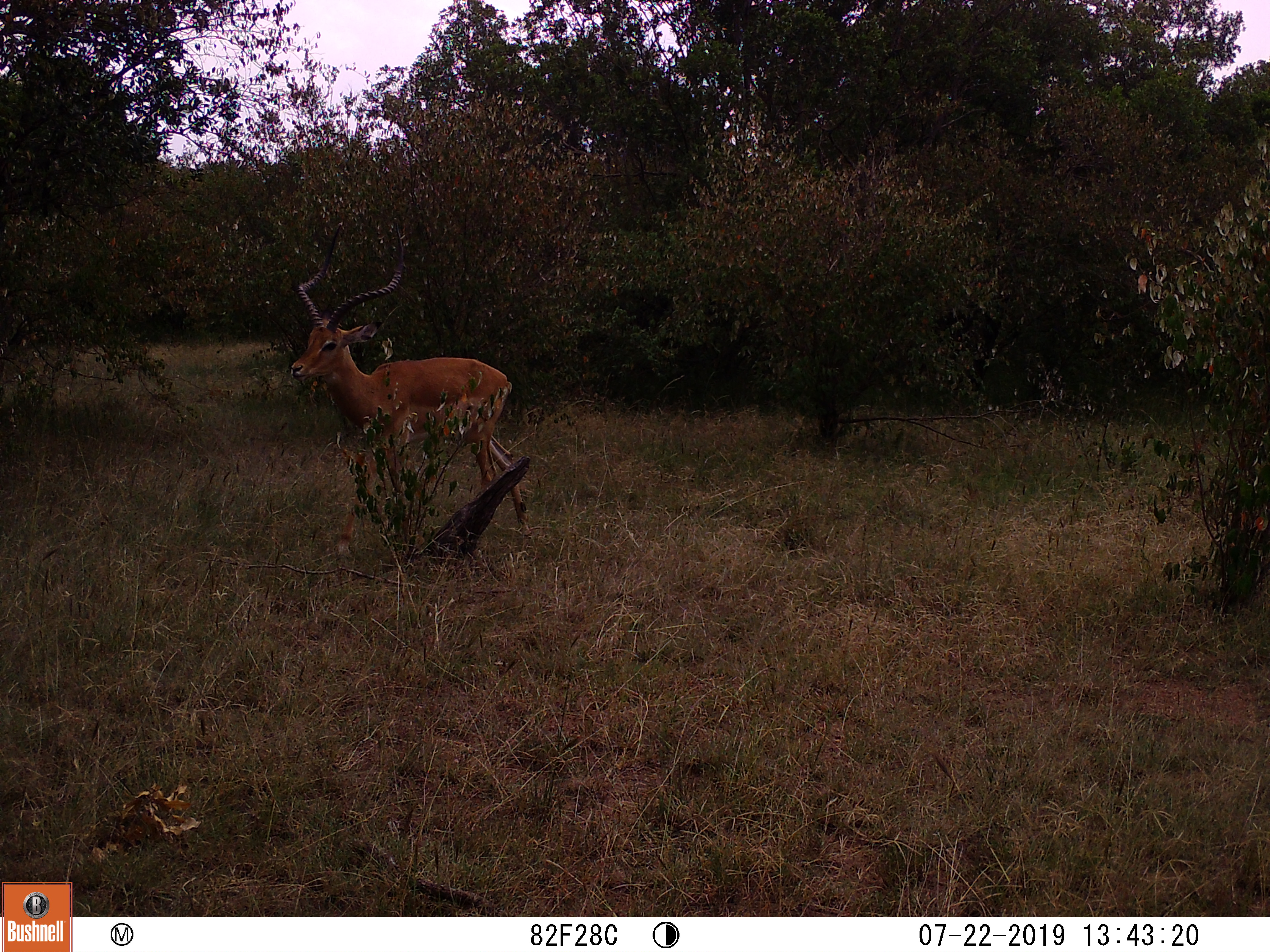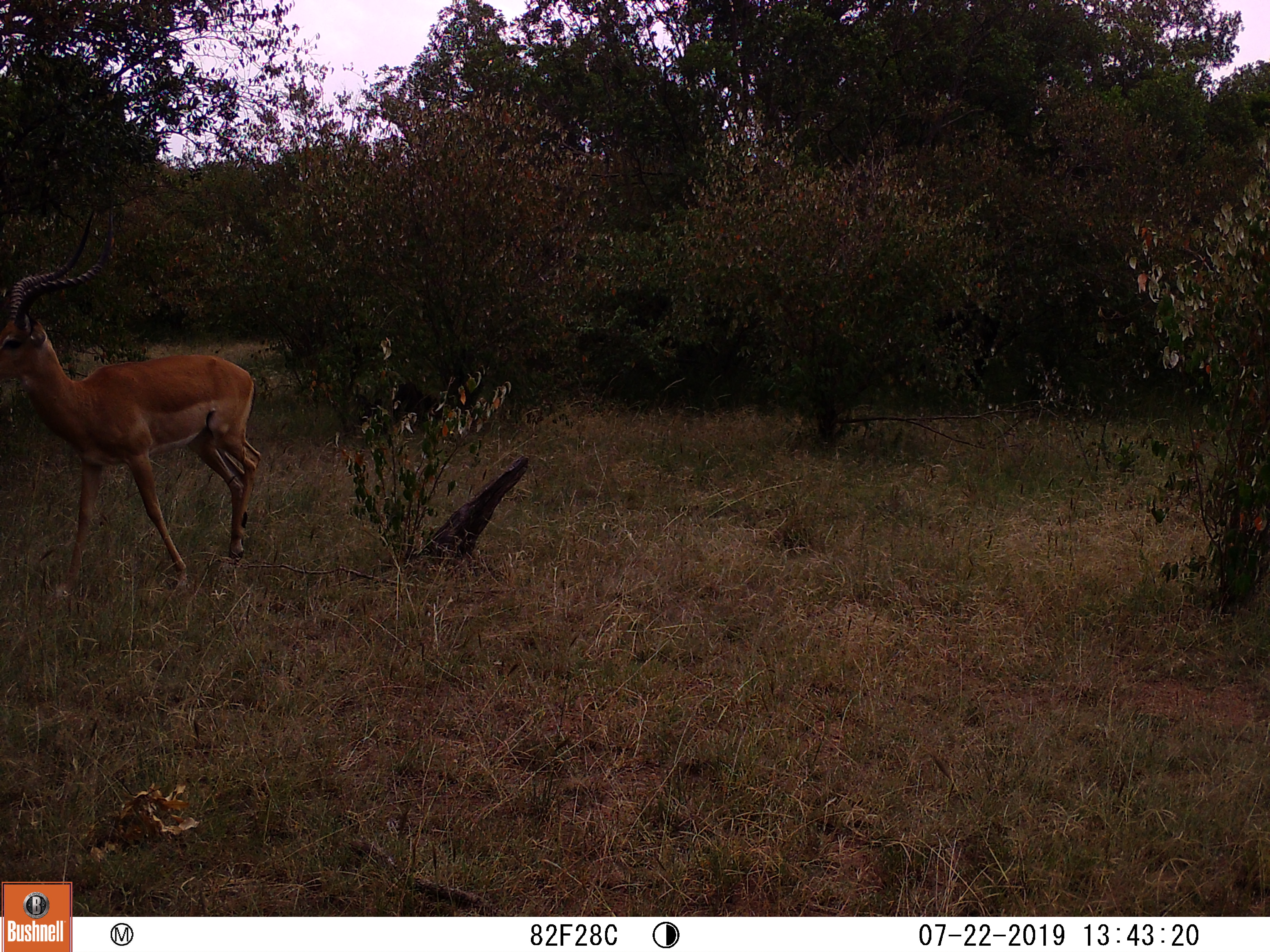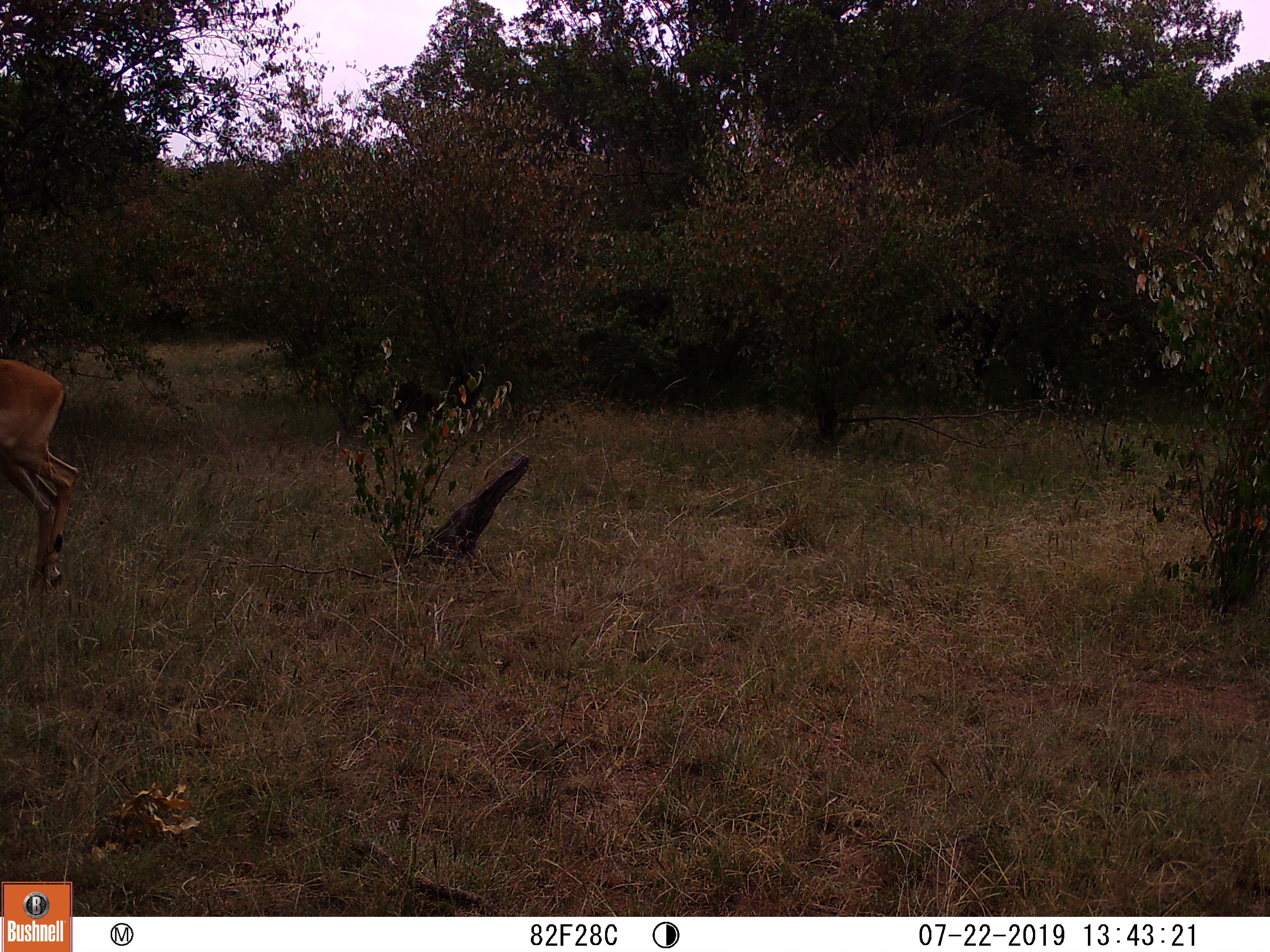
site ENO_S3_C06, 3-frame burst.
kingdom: Animalia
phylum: Chordata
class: Mammalia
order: Artiodactyla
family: Bovidae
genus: Aepyceros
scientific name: Aepyceros melampus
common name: impala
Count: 1.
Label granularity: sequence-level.